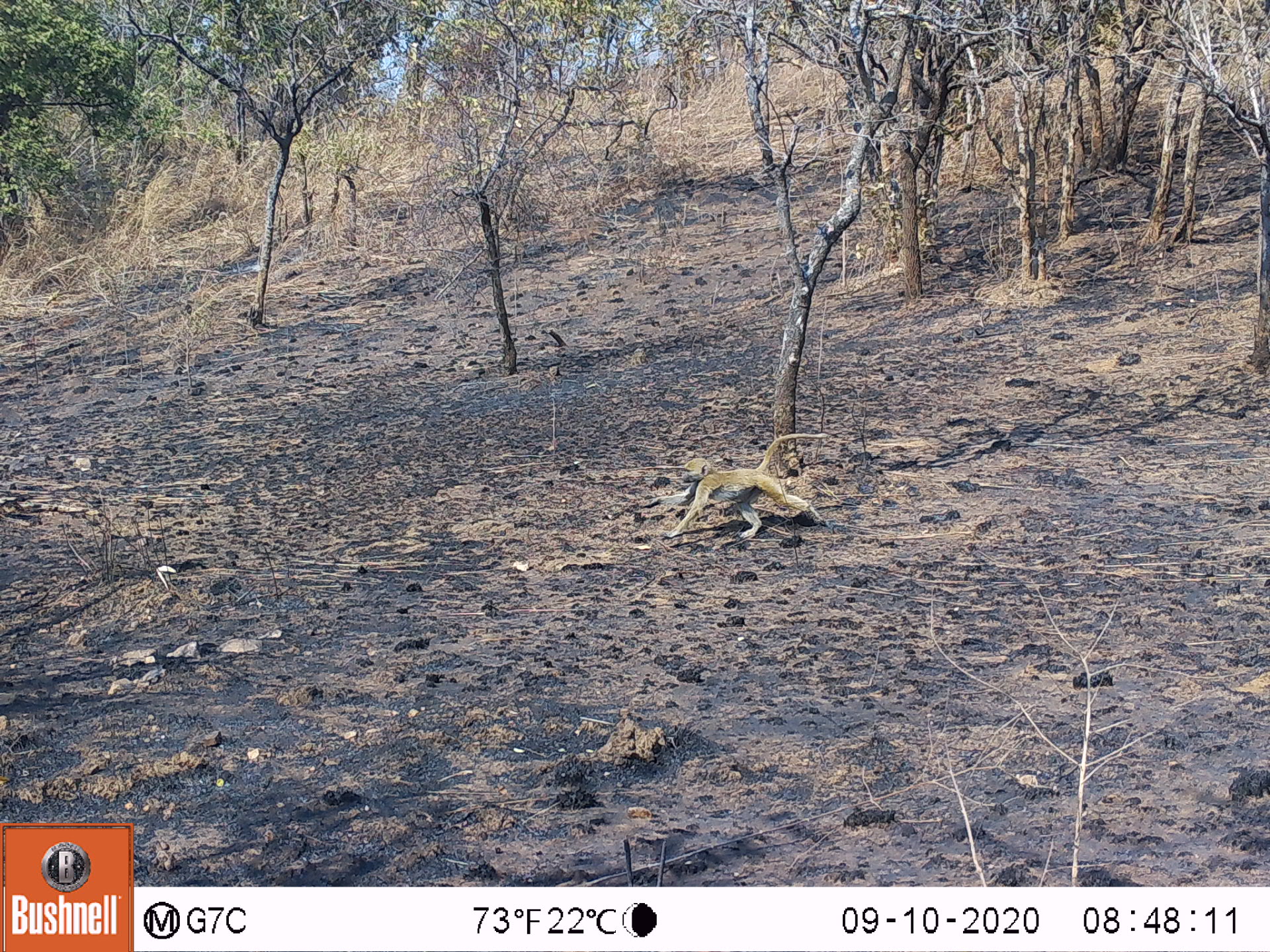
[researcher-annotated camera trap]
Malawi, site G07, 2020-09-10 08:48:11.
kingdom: Animalia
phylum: Chordata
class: Mammalia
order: Primates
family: Cercopithecidae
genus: Papio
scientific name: Papio cynocephalus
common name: yellow baboon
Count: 1.